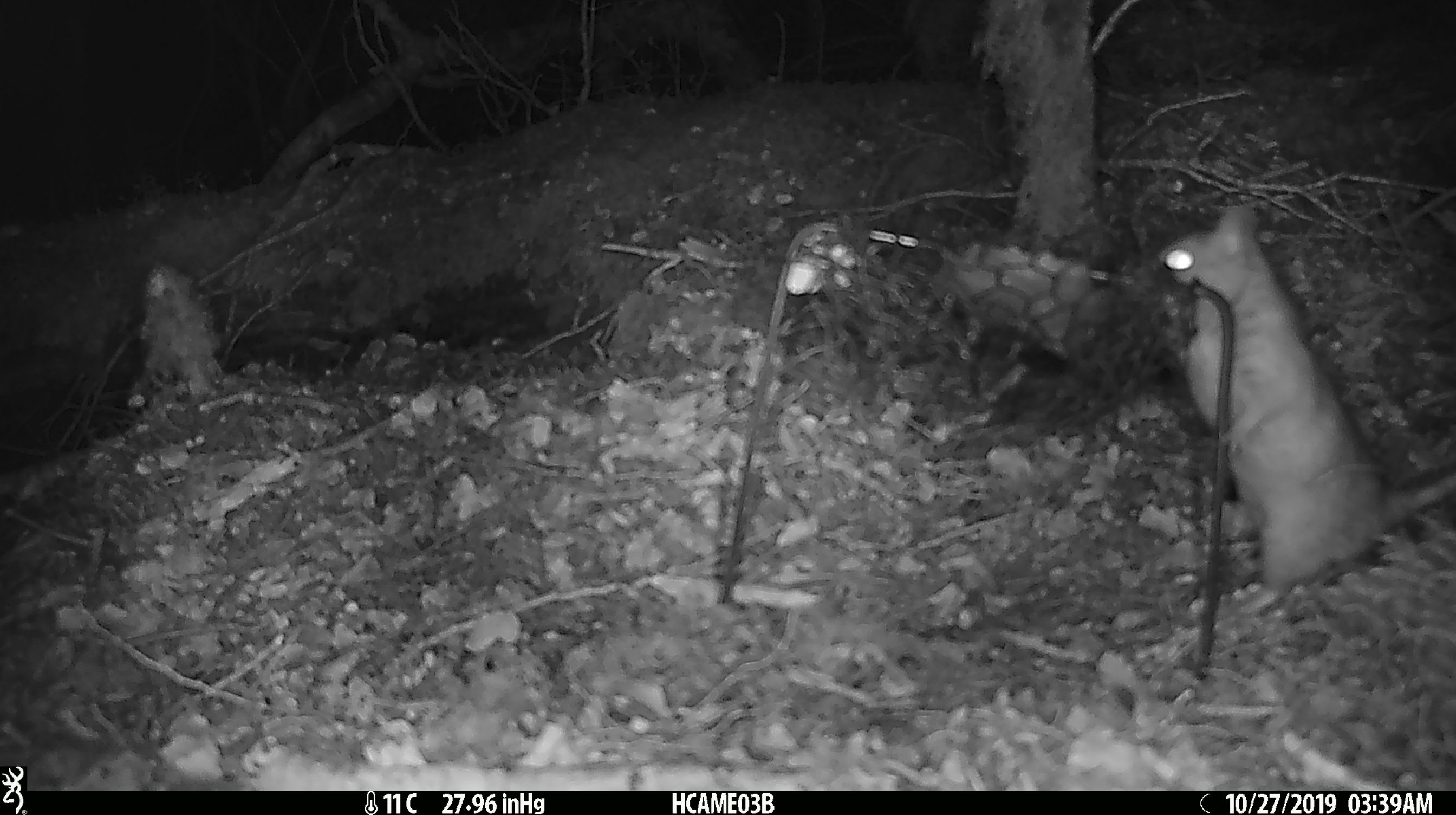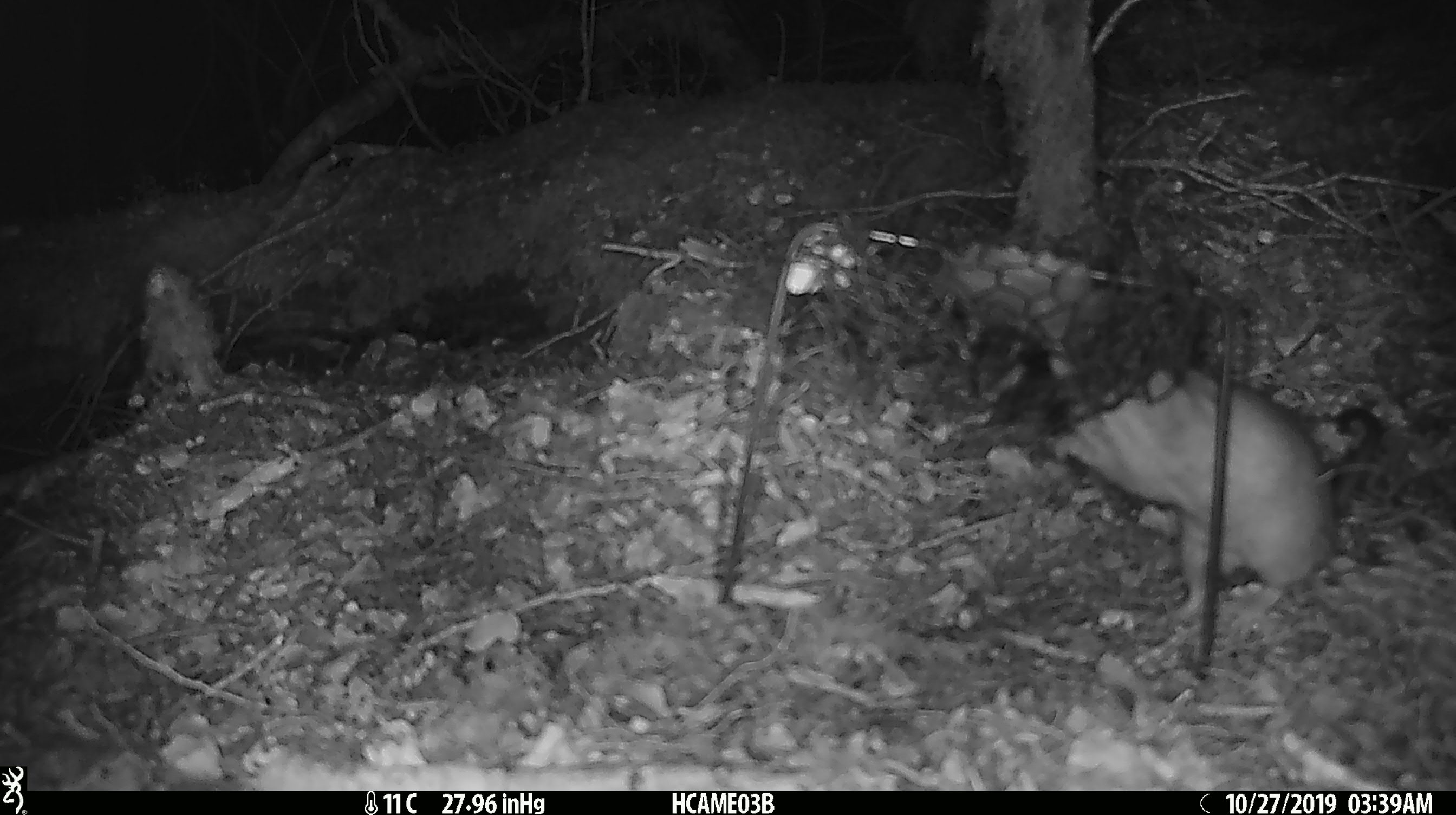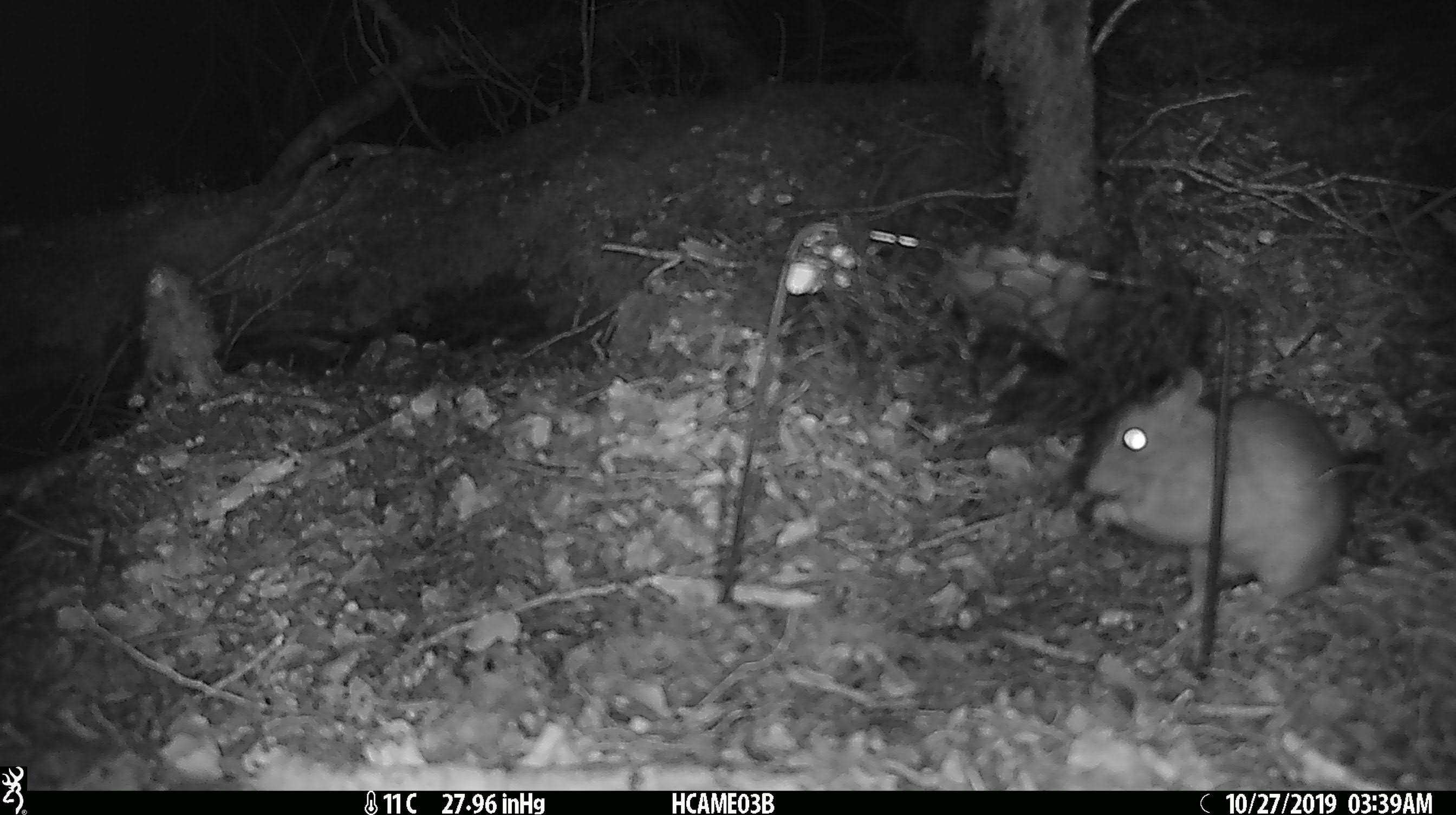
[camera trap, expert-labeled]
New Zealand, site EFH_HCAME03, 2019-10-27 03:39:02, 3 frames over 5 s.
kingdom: Animalia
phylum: Chordata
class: Mammalia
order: Rodentia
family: Muridae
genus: Rattus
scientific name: Rattus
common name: rat